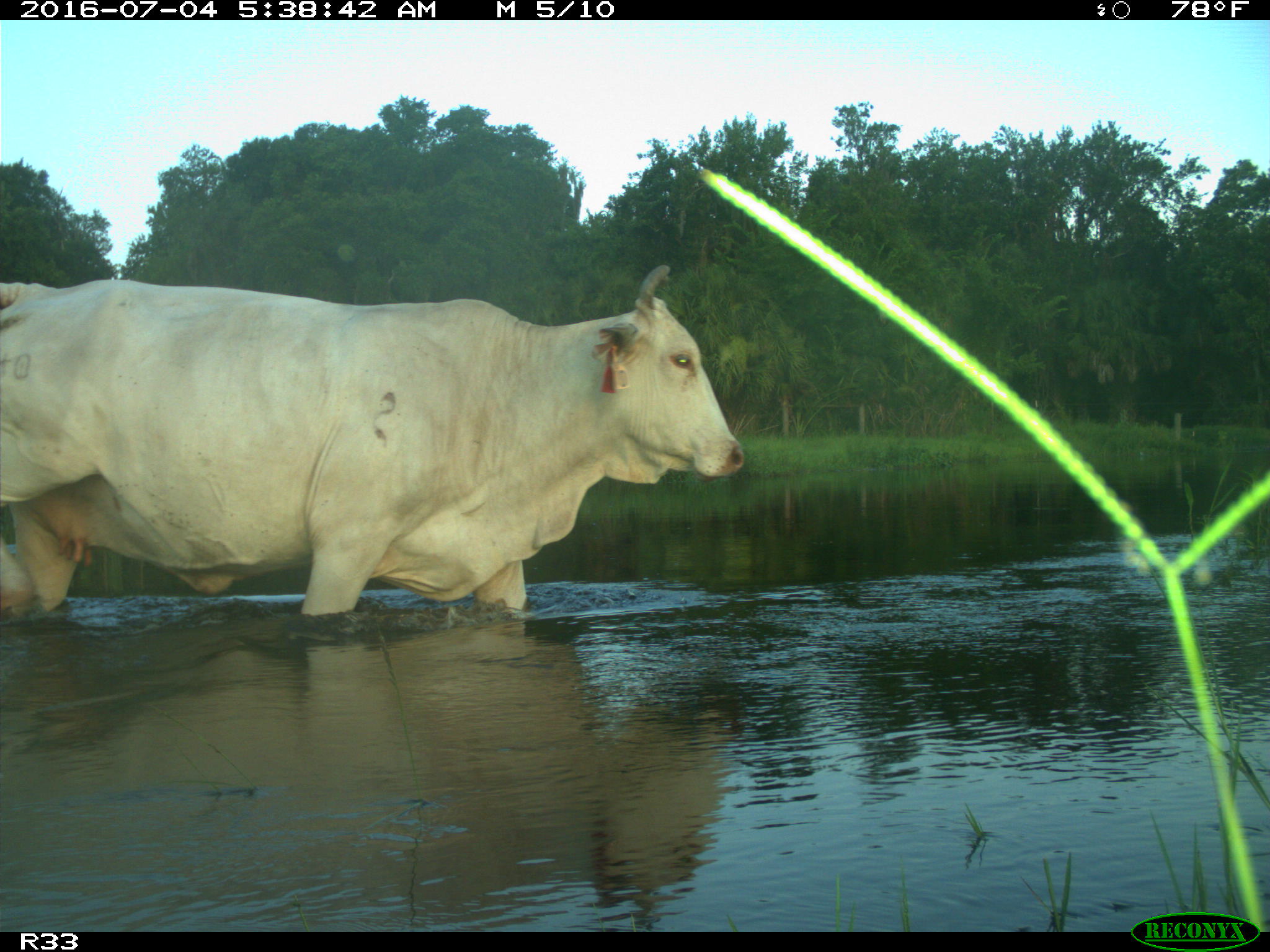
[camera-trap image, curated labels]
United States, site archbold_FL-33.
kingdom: Animalia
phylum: Chordata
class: Mammalia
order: Artiodactyla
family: Bovidae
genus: Bos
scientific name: Bos taurus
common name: domestic cow